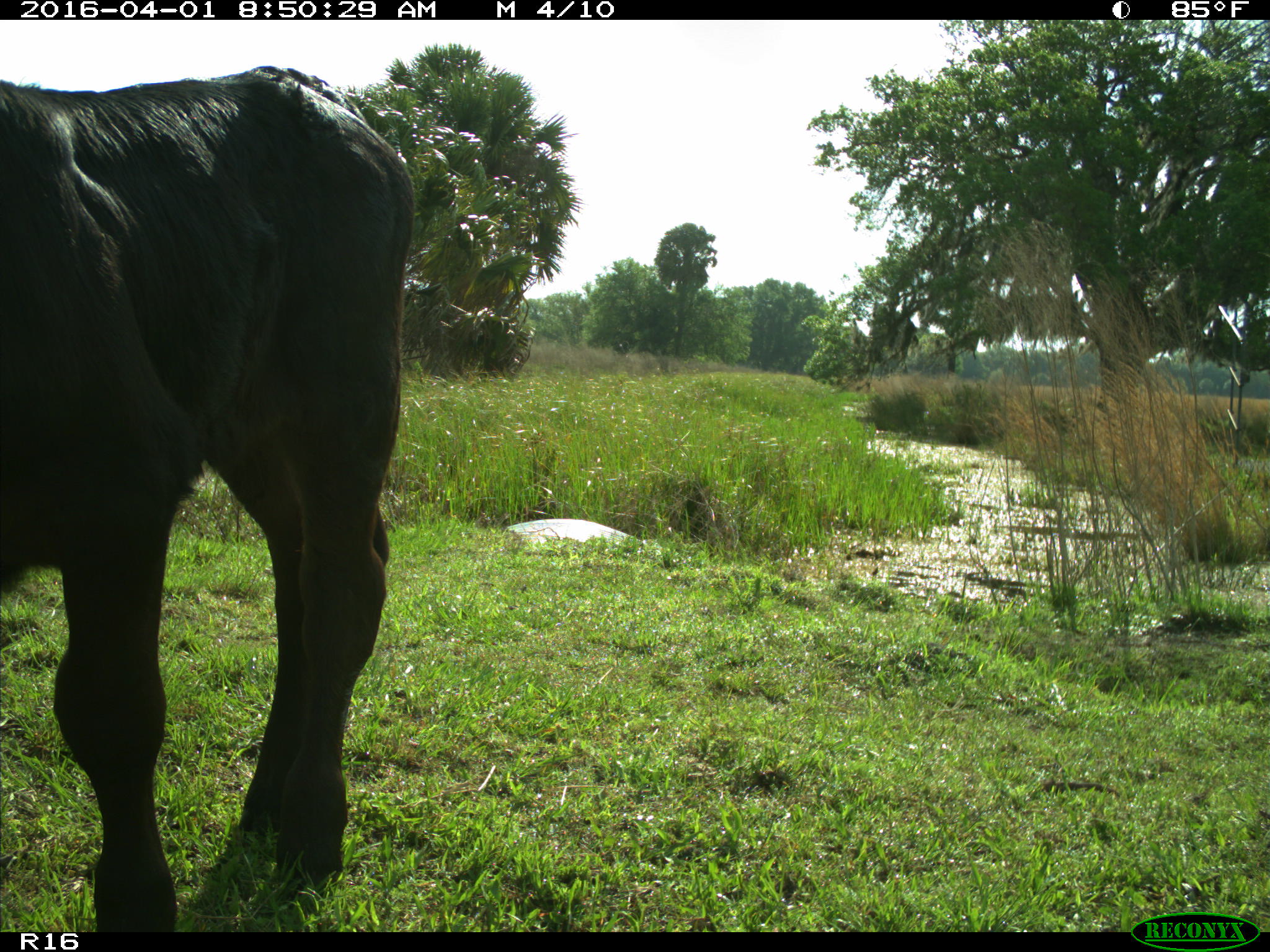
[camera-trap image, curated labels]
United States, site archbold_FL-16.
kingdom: Animalia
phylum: Chordata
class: Mammalia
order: Artiodactyla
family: Bovidae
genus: Bos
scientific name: Bos taurus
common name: domestic cow